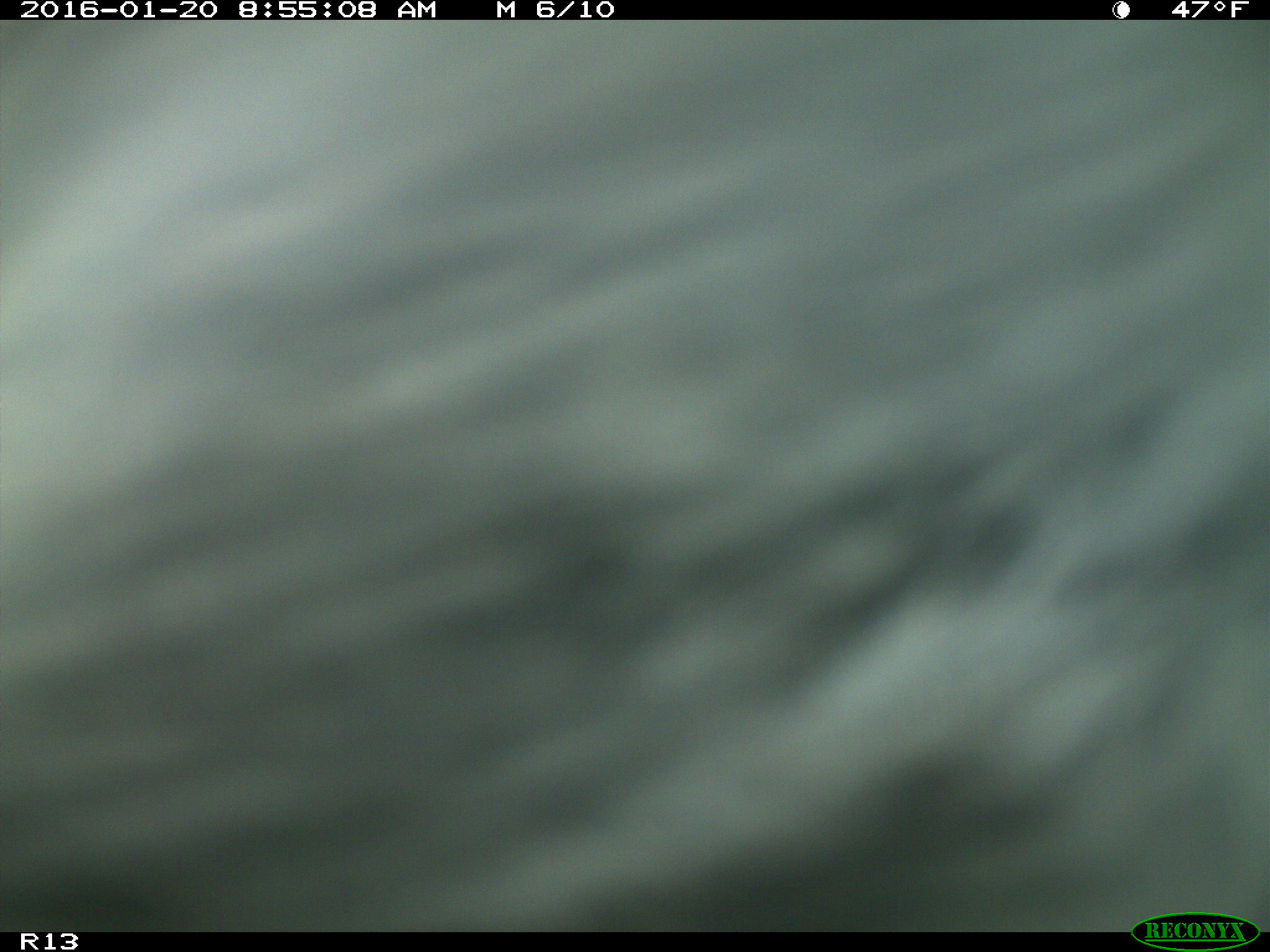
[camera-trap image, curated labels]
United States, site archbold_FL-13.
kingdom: Animalia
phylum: Chordata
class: Mammalia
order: Artiodactyla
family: Bovidae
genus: Bos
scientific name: Bos taurus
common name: domestic cow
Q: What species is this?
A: Bos taurus (domestic cow).